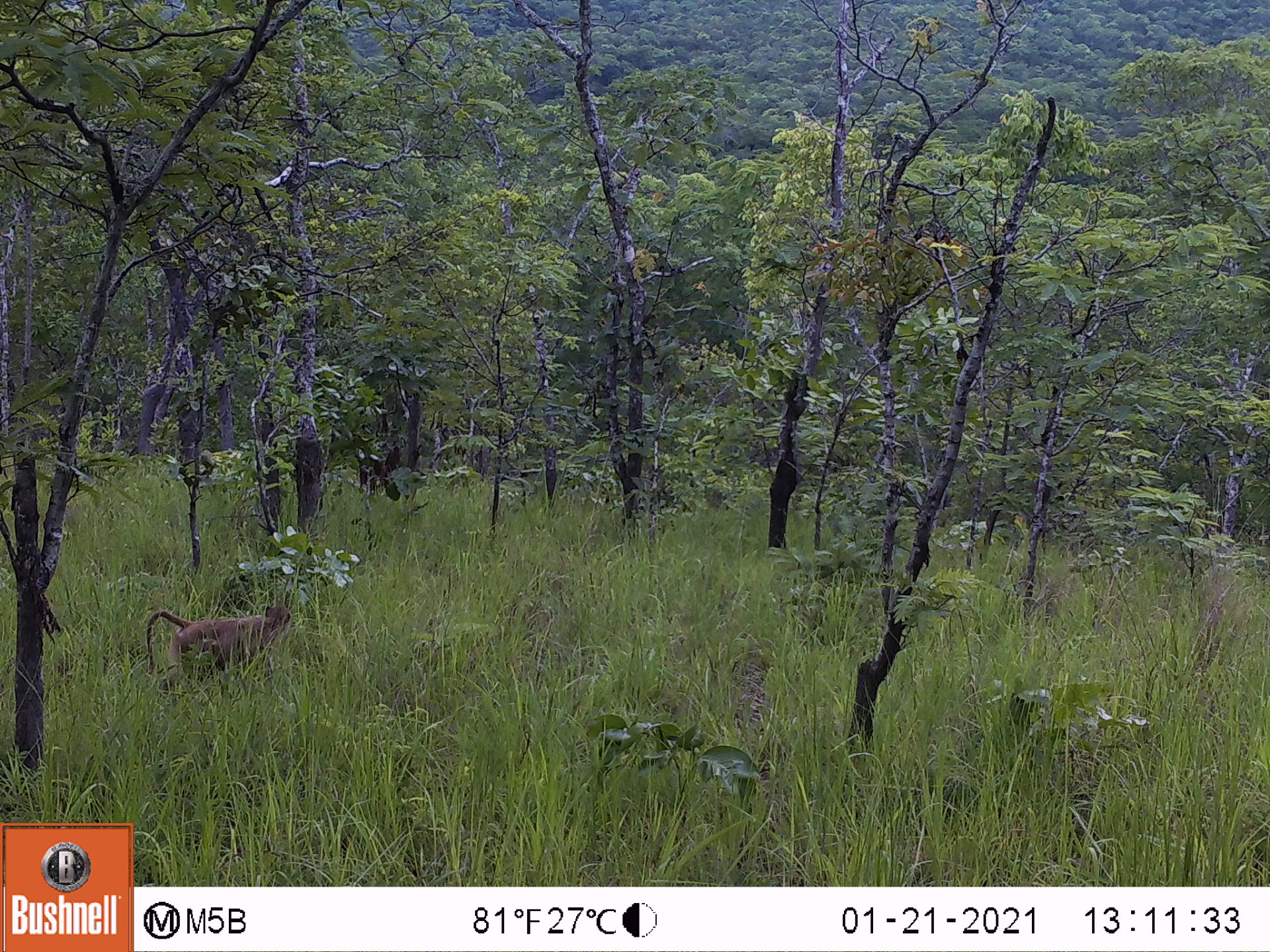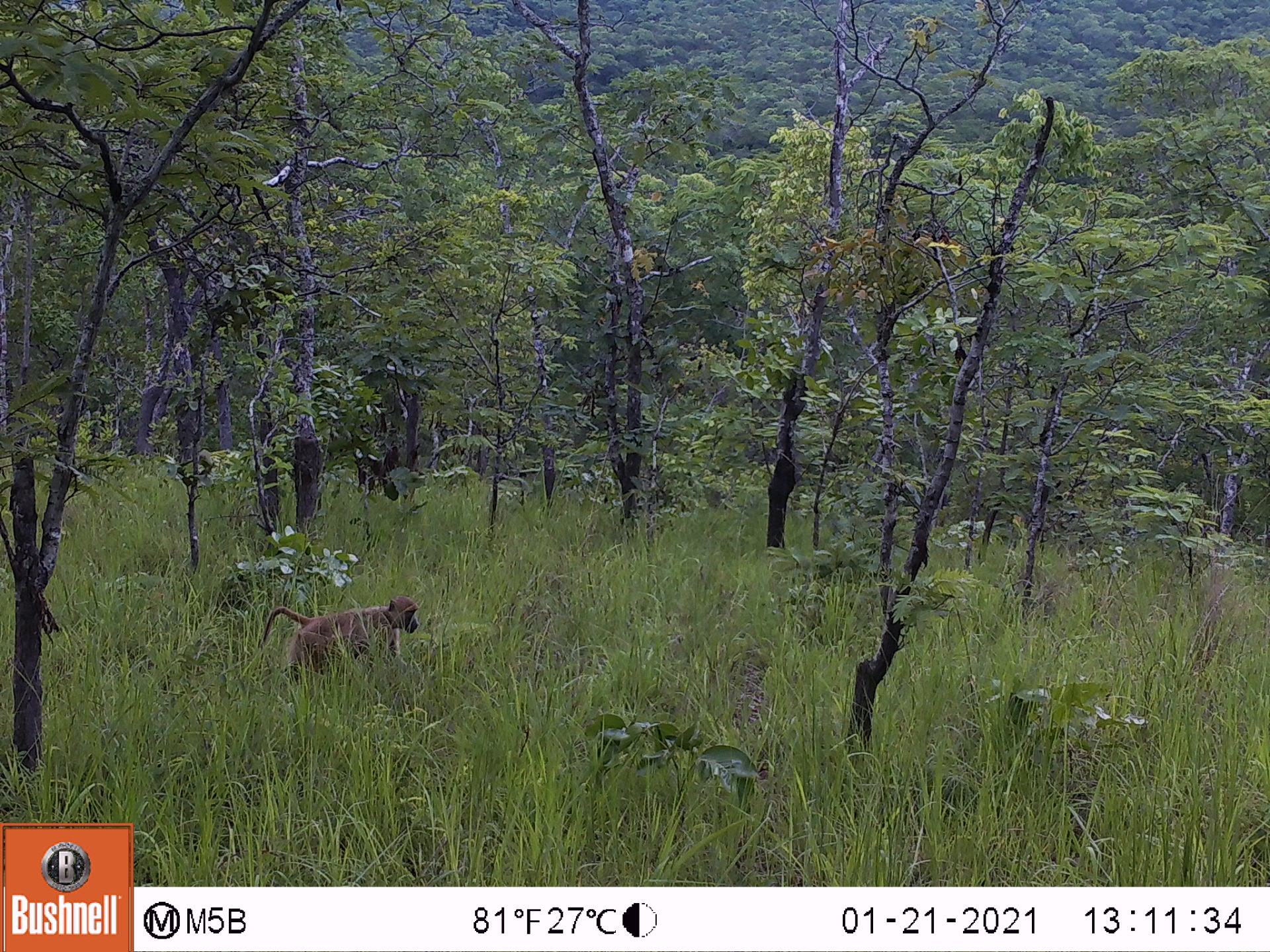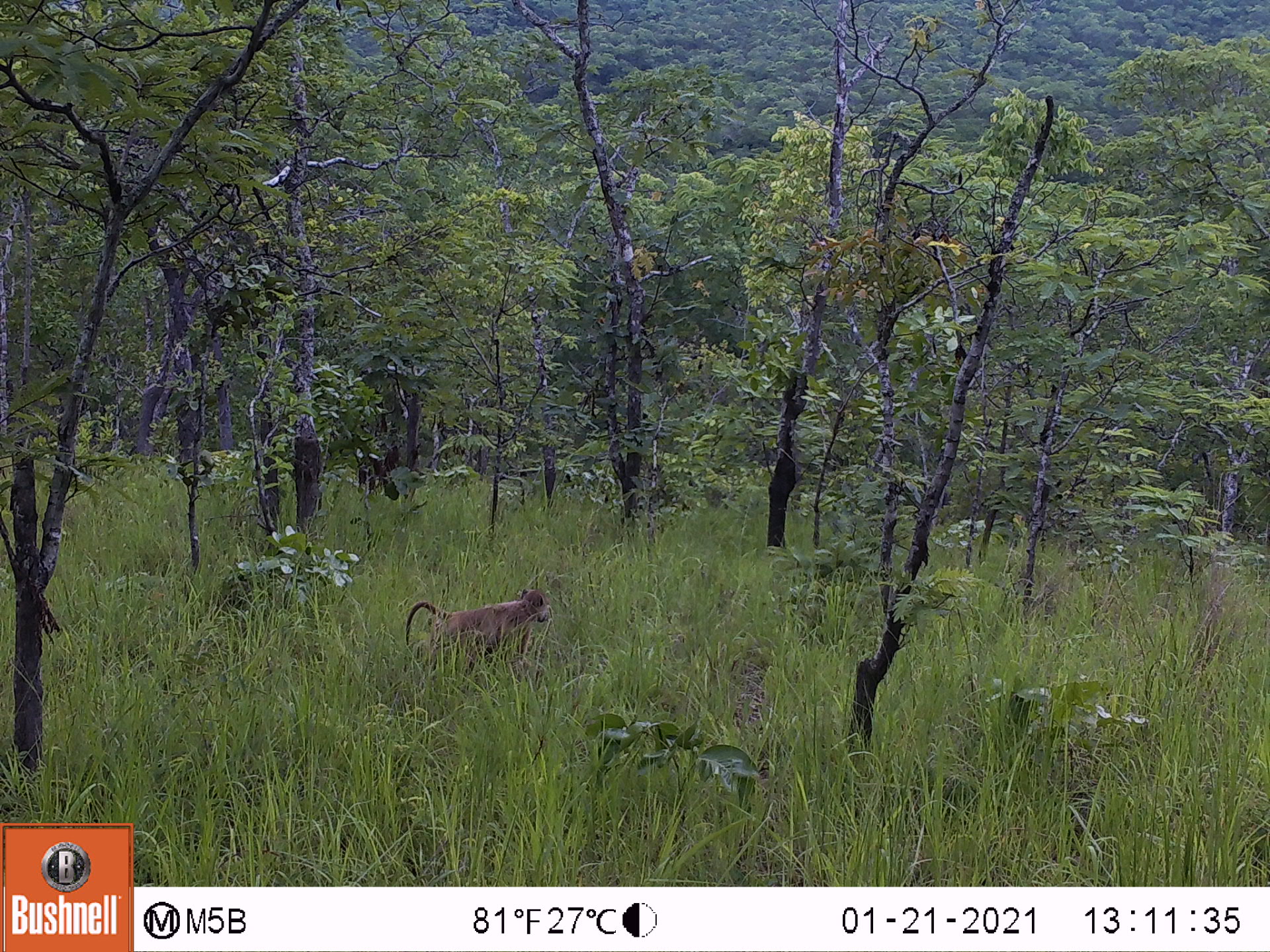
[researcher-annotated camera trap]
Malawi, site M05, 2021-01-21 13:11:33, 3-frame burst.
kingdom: Animalia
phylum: Chordata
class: Mammalia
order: Primates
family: Cercopithecidae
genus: Papio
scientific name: Papio cynocephalus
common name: yellow baboon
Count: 1.